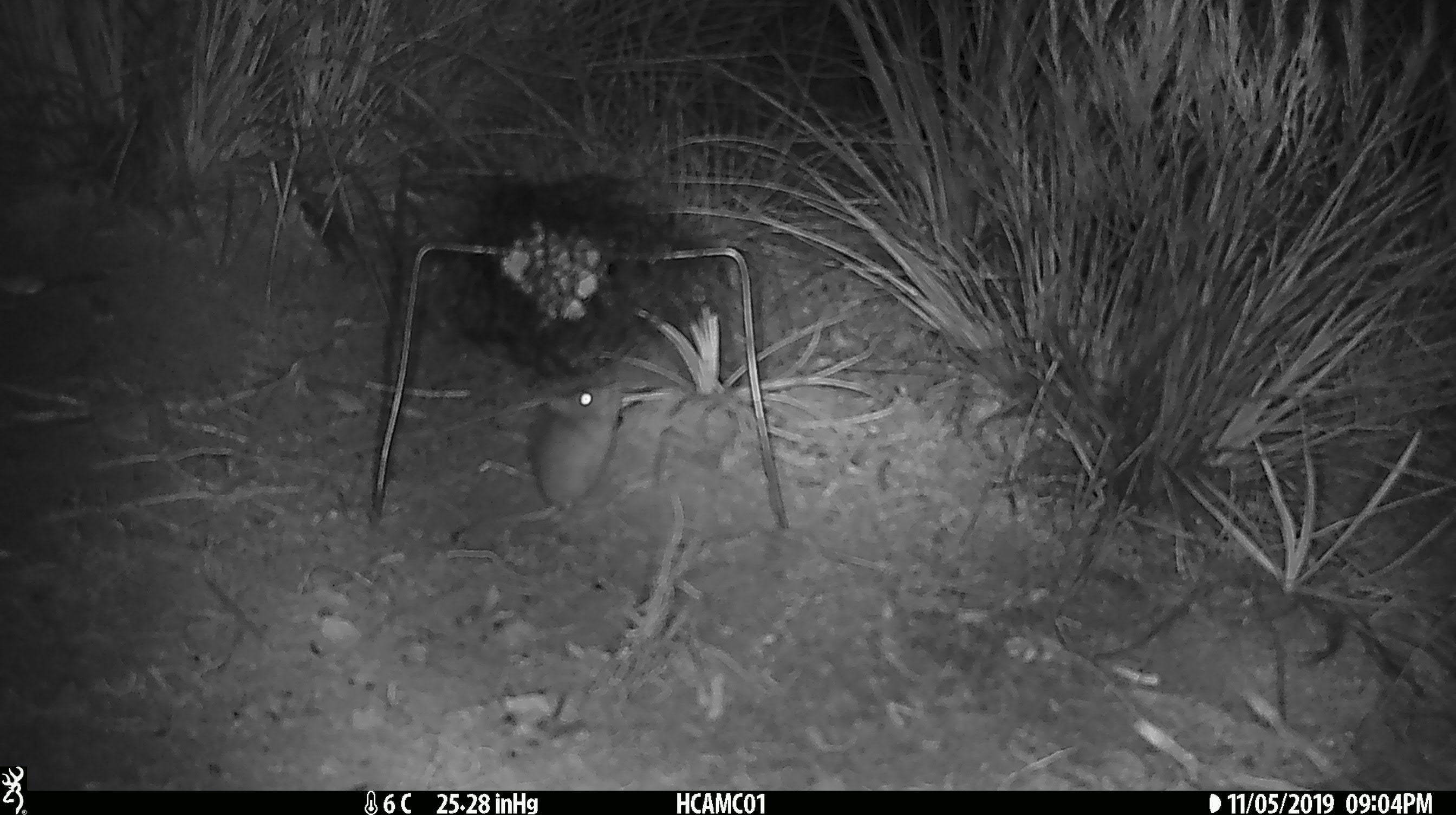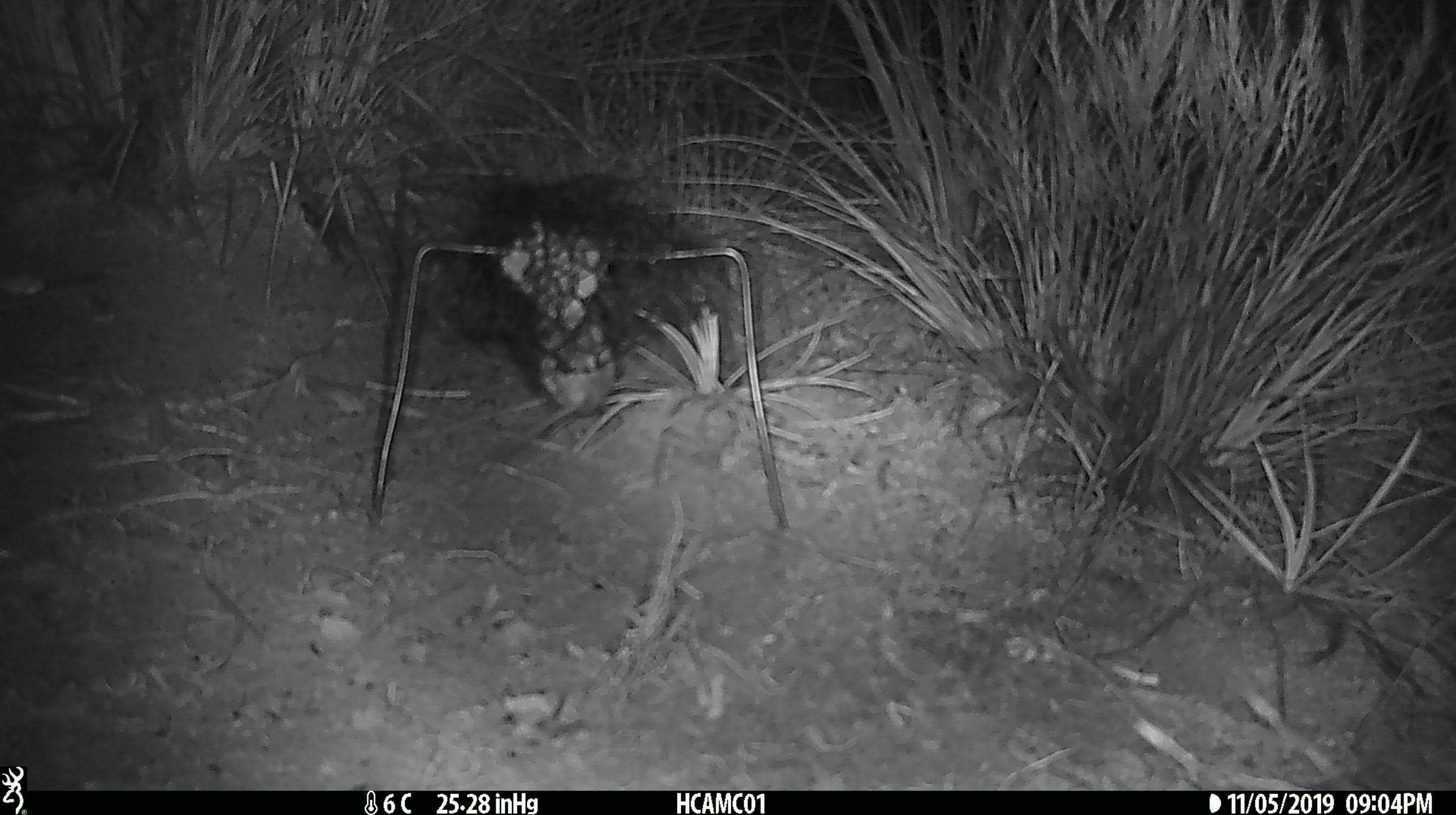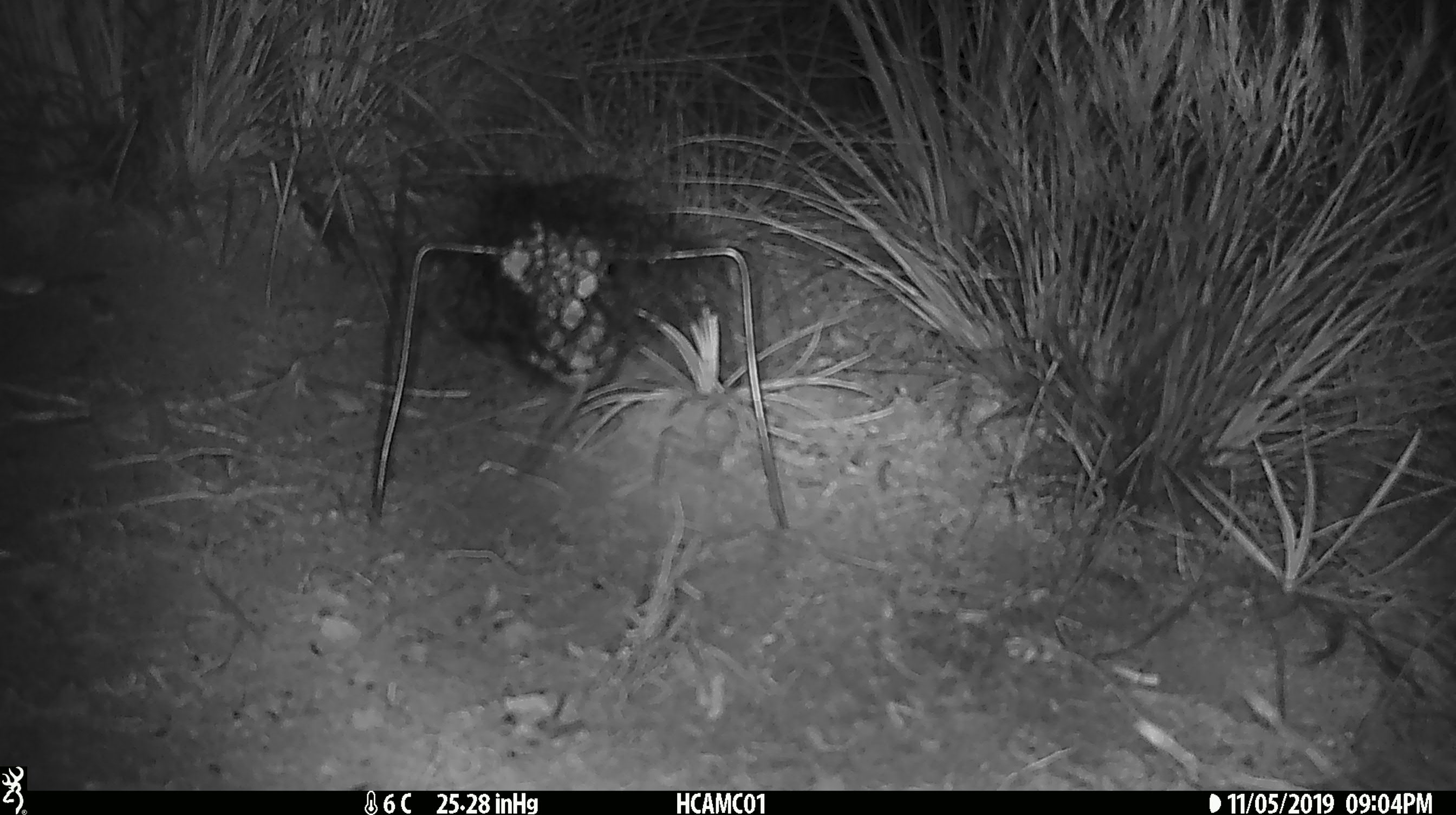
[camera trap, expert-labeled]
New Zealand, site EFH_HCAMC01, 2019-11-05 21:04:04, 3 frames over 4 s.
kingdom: Animalia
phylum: Chordata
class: Mammalia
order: Rodentia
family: Muridae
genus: Mus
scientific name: Mus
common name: mouse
Mouse (Mus).